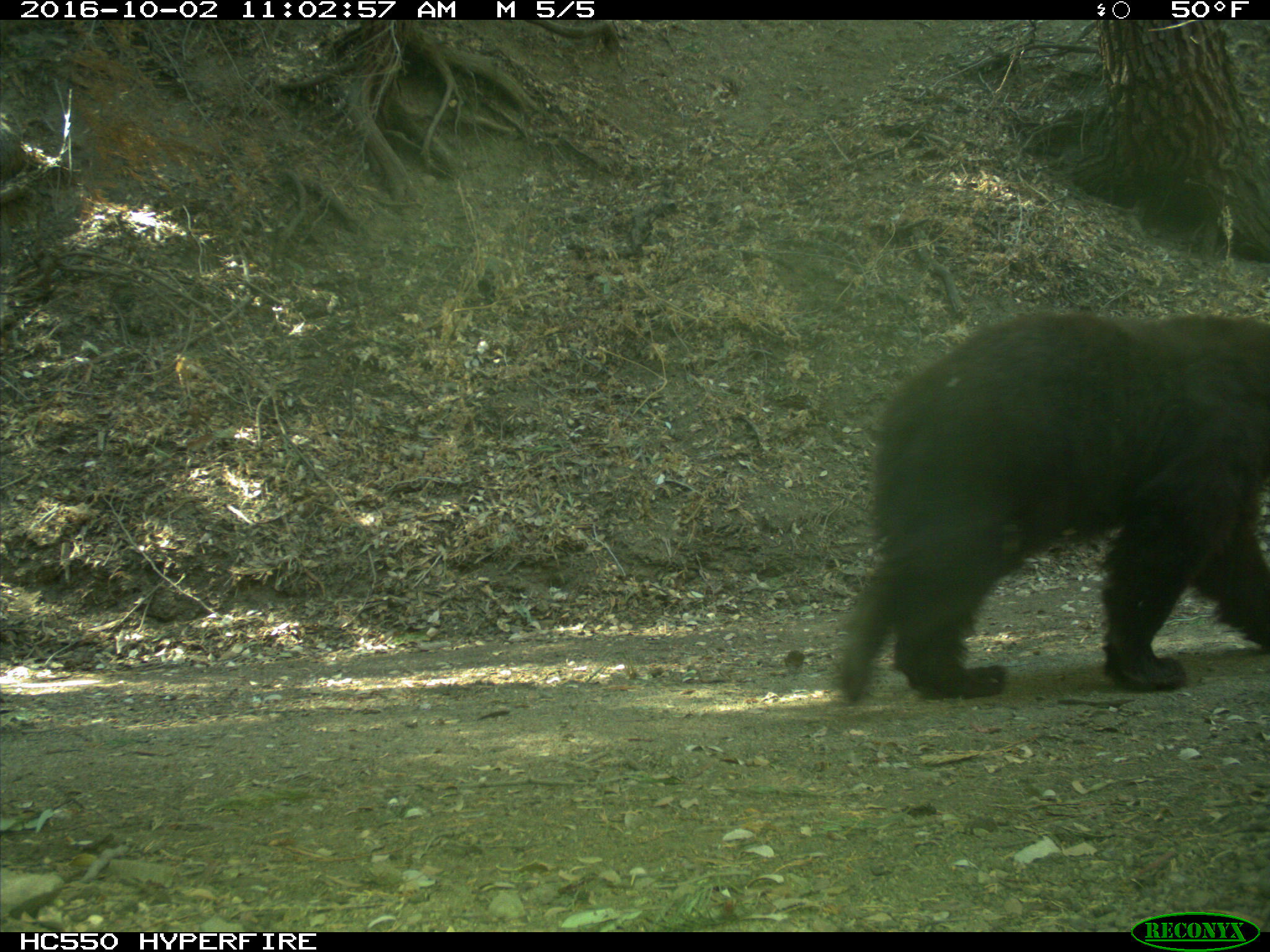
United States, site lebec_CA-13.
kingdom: Animalia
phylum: Chordata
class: Mammalia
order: Carnivora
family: Ursidae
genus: Ursus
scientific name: Ursus americanus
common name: american black bear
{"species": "Ursus americanus (american black bear)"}